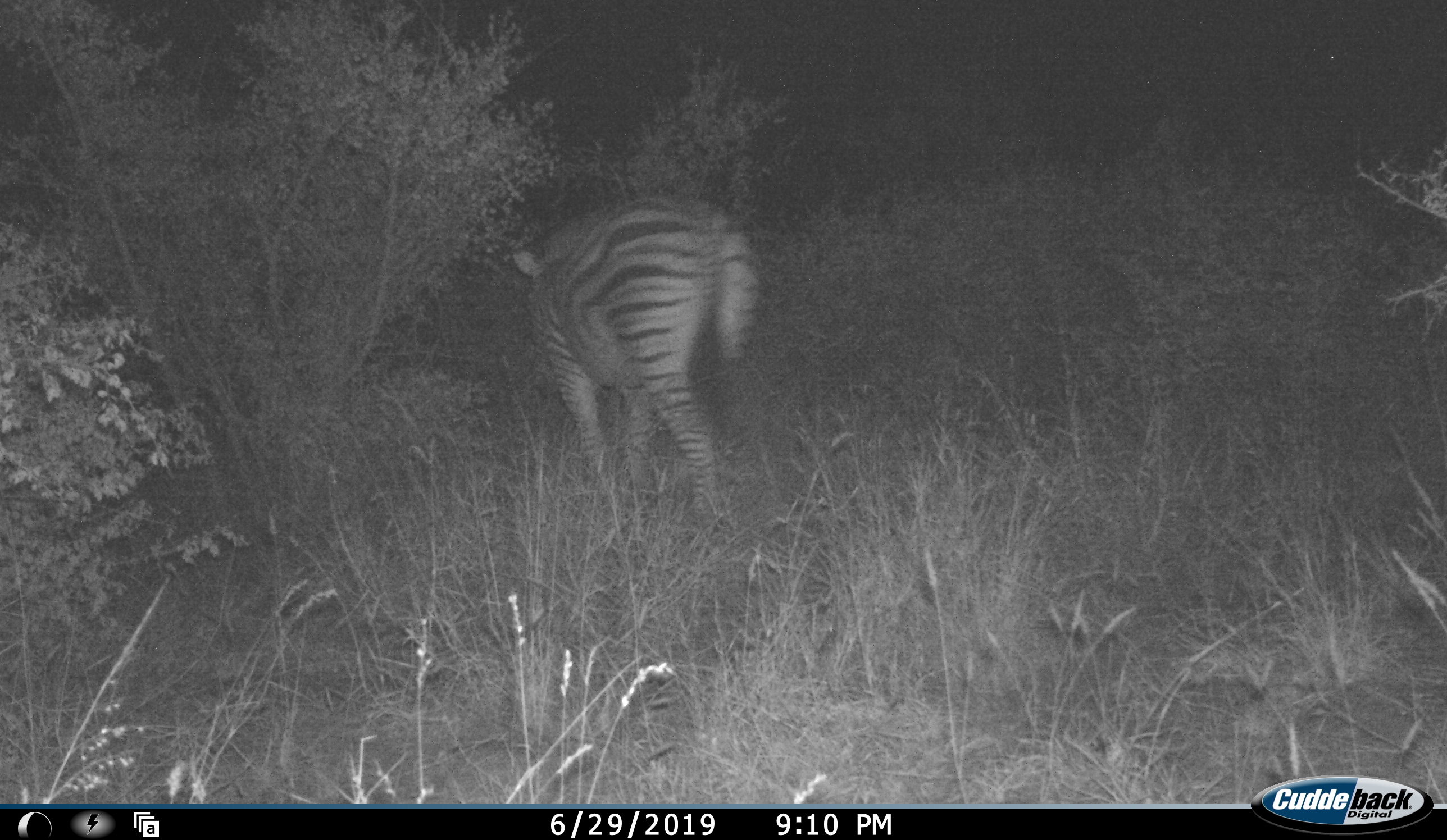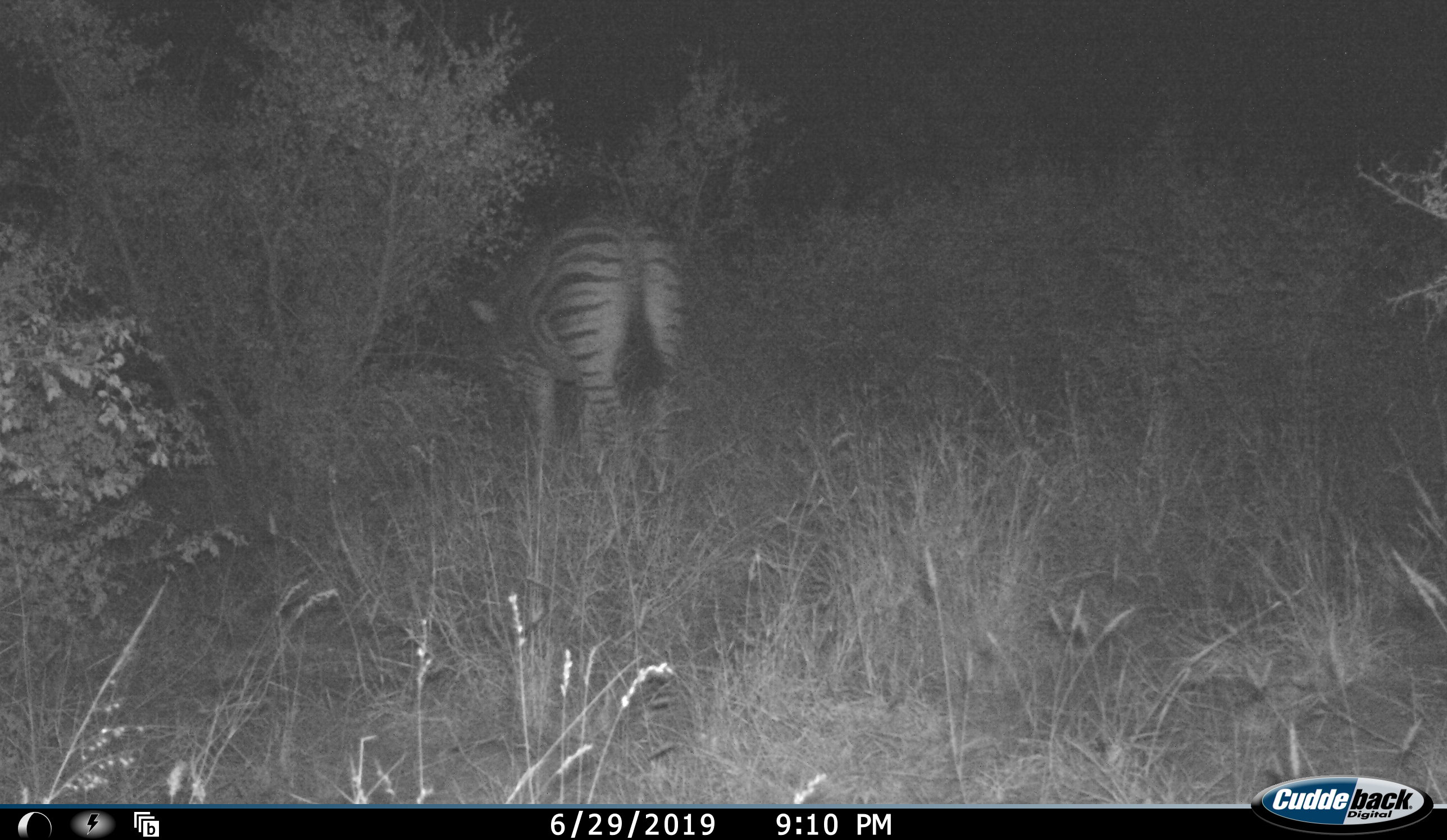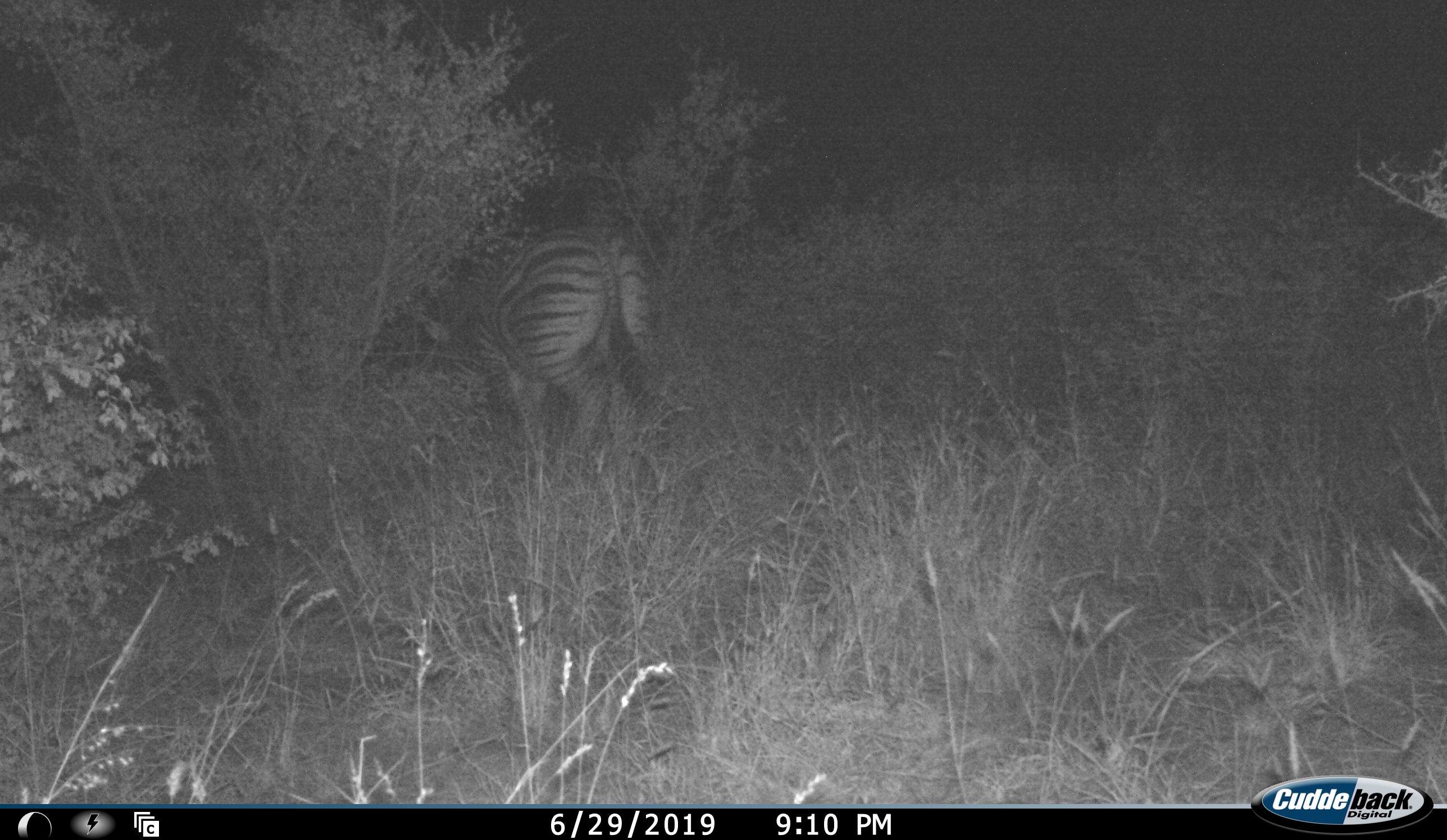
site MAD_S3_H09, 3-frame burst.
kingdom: Animalia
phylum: Chordata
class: Mammalia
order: Perissodactyla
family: Equidae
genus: Equus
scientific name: Equus quagga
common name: plains zebra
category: zebraplains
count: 1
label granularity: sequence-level